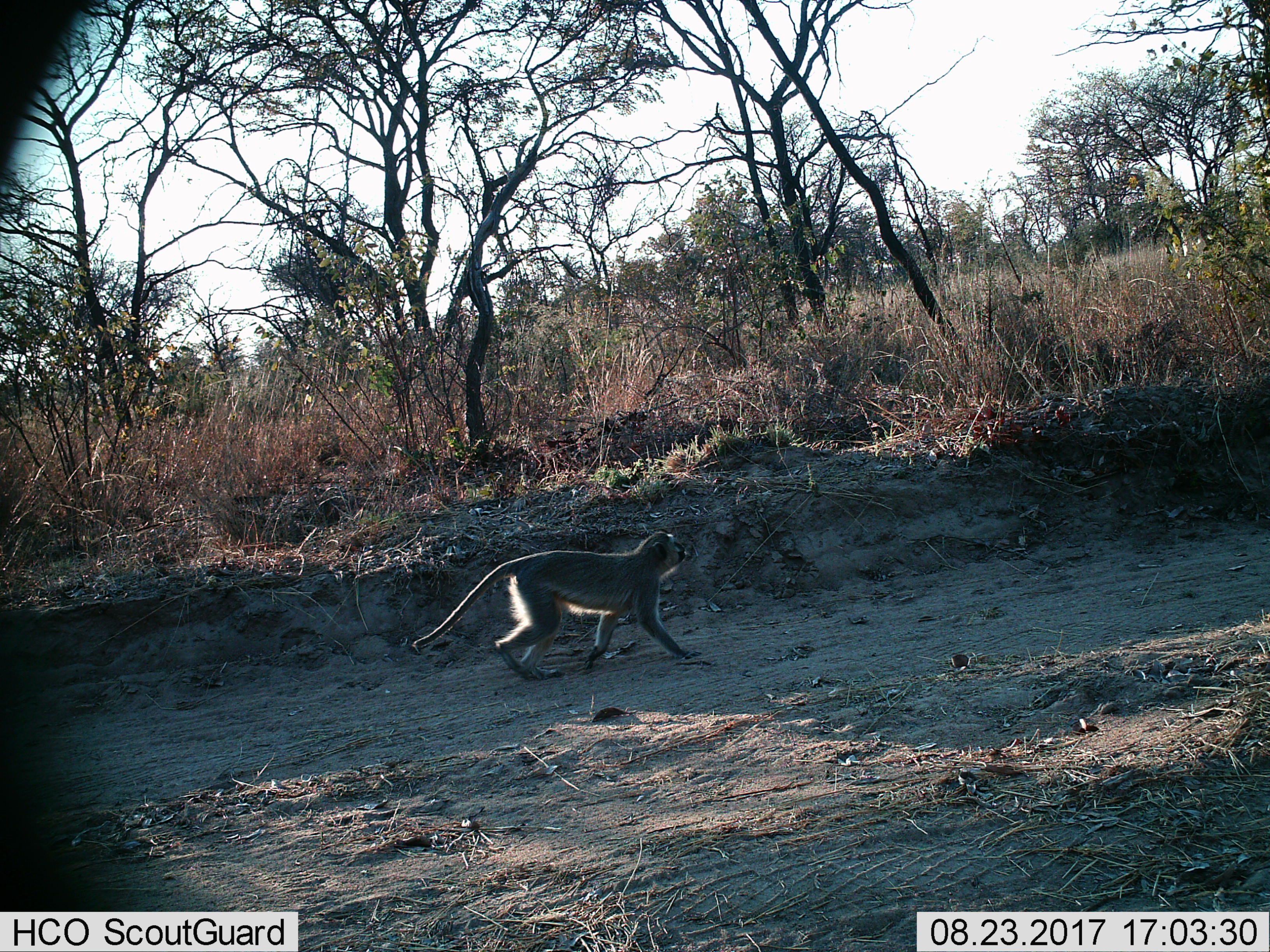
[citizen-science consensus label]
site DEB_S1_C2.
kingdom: Animalia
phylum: Chordata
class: Mammalia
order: Primates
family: Cercopithecidae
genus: Chlorocebus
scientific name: Chlorocebus pygerythrus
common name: vervet monkey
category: monkeyvervet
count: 1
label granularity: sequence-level